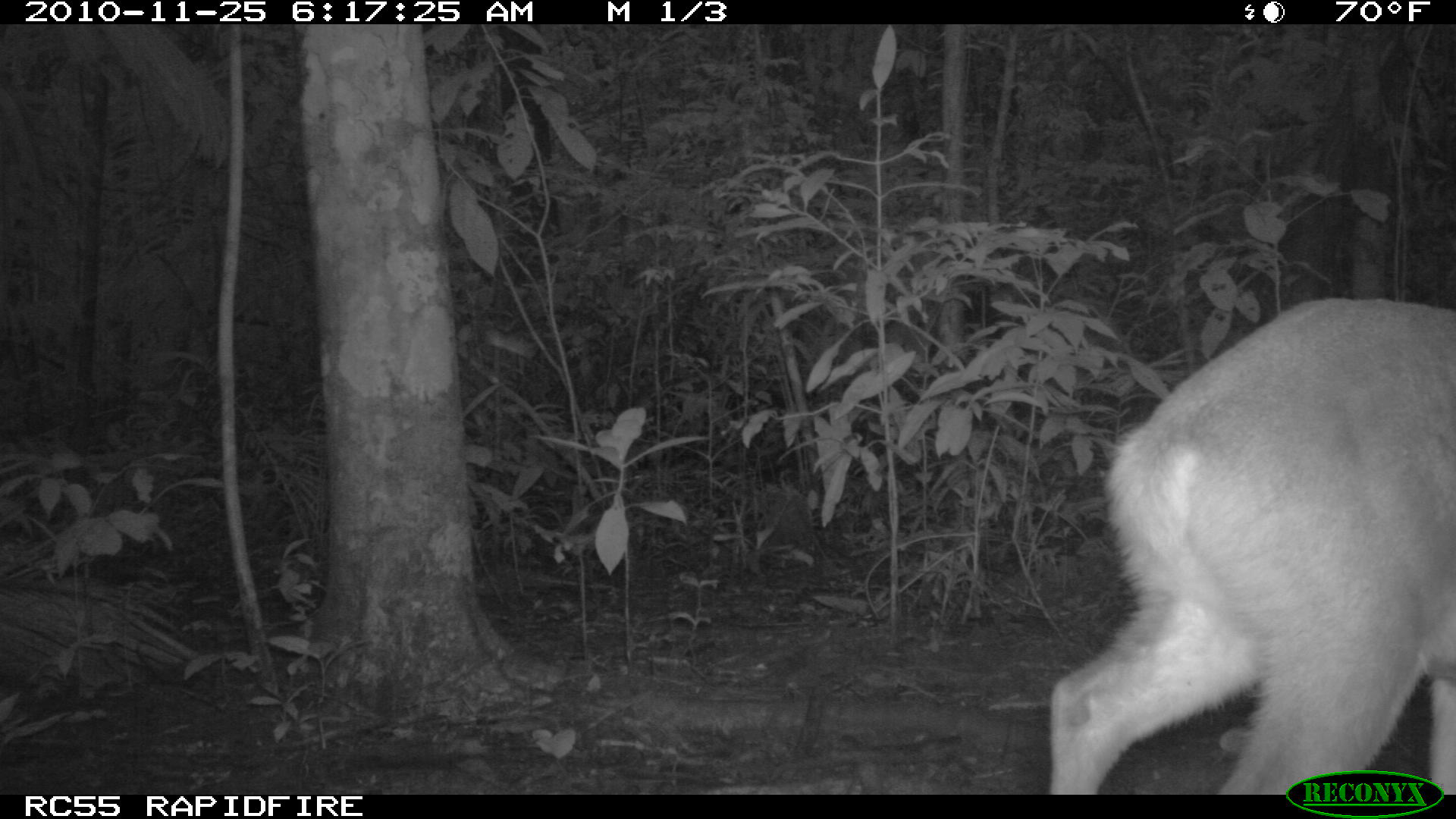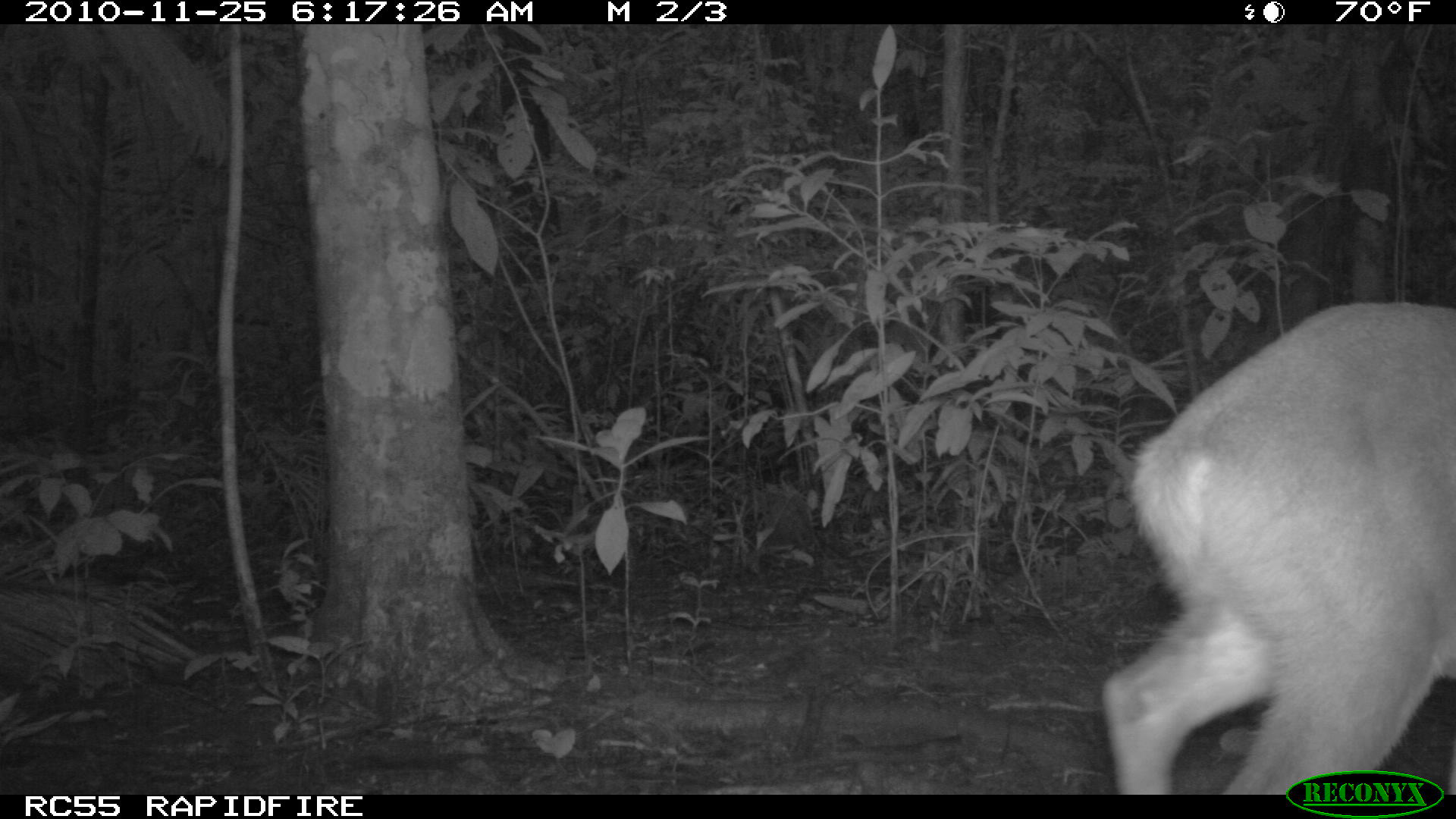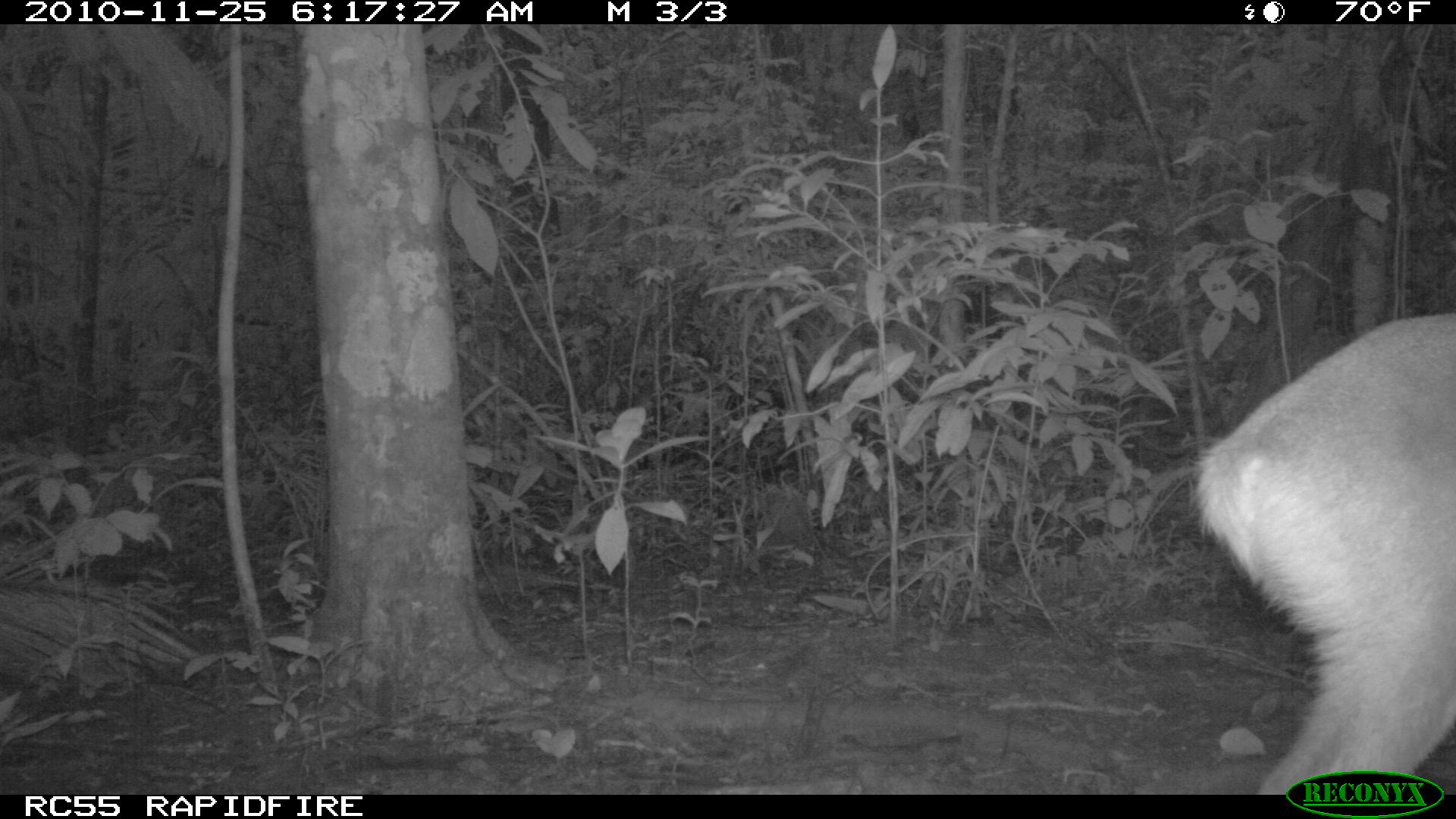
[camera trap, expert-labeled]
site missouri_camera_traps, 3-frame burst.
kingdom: Animalia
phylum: Chordata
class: Mammalia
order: Artiodactyla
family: Cervidae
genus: Odocoileus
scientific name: Odocoileus virginianus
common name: white-tailed deer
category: white tailed deer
White tailed deer (white-tailed deer) (Odocoileus virginianus). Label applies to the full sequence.